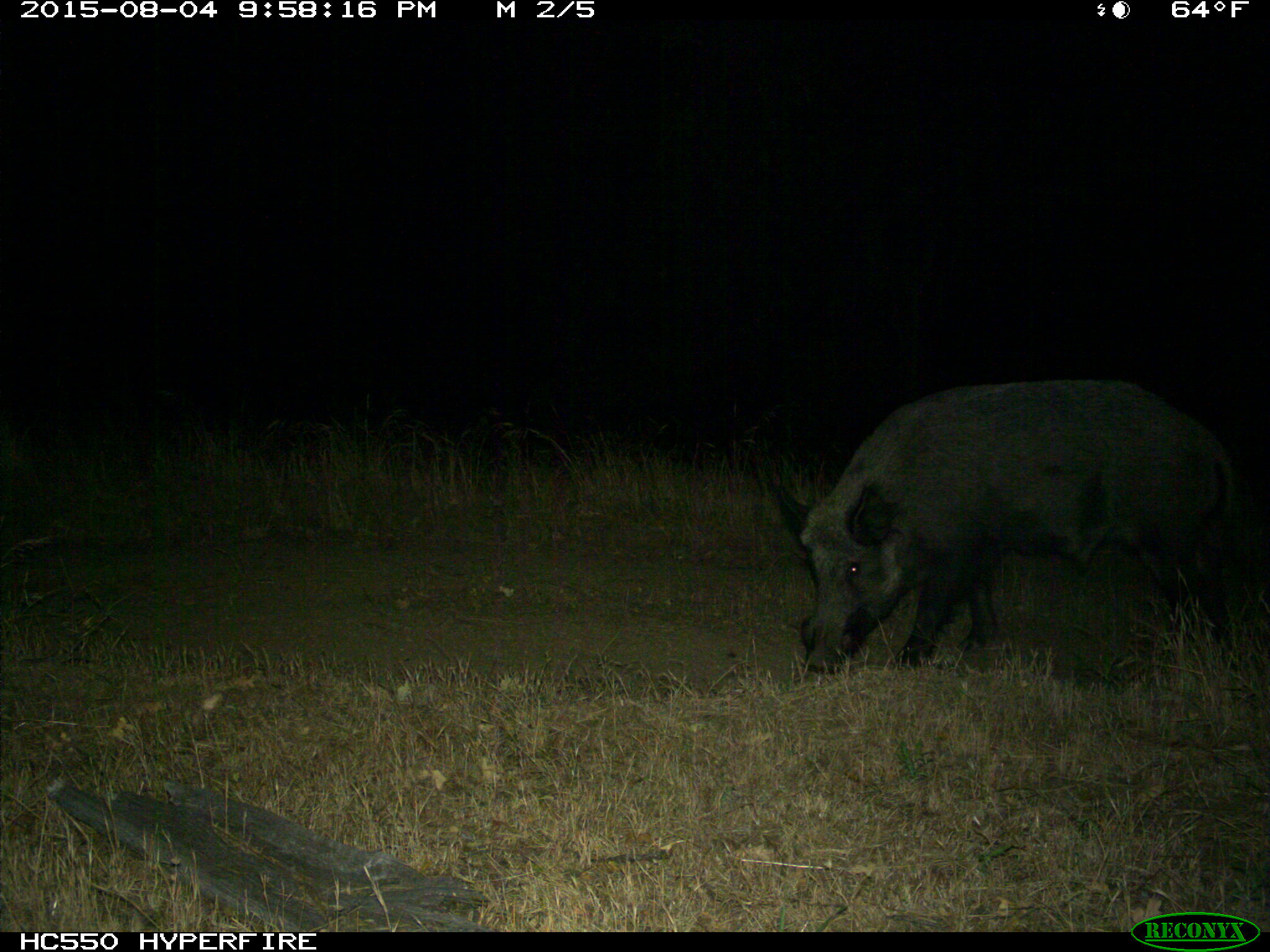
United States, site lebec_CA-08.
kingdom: Animalia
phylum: Chordata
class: Mammalia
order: Artiodactyla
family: Suidae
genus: Sus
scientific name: Sus scrofa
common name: wild boar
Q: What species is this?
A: Sus scrofa (wild boar).